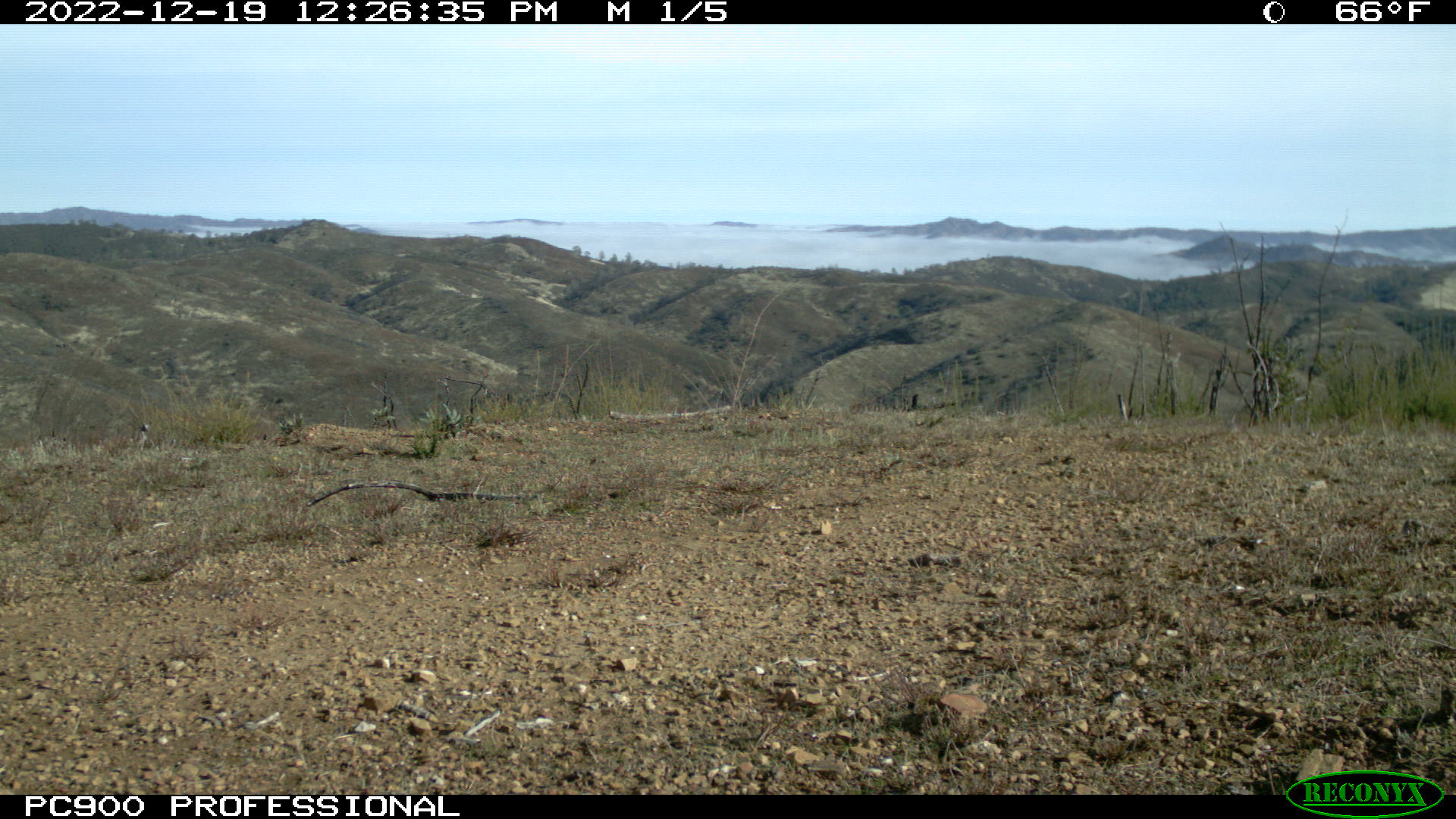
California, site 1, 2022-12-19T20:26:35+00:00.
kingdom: Animalia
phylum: Chordata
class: Aves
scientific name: Aves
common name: bird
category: unknown bird